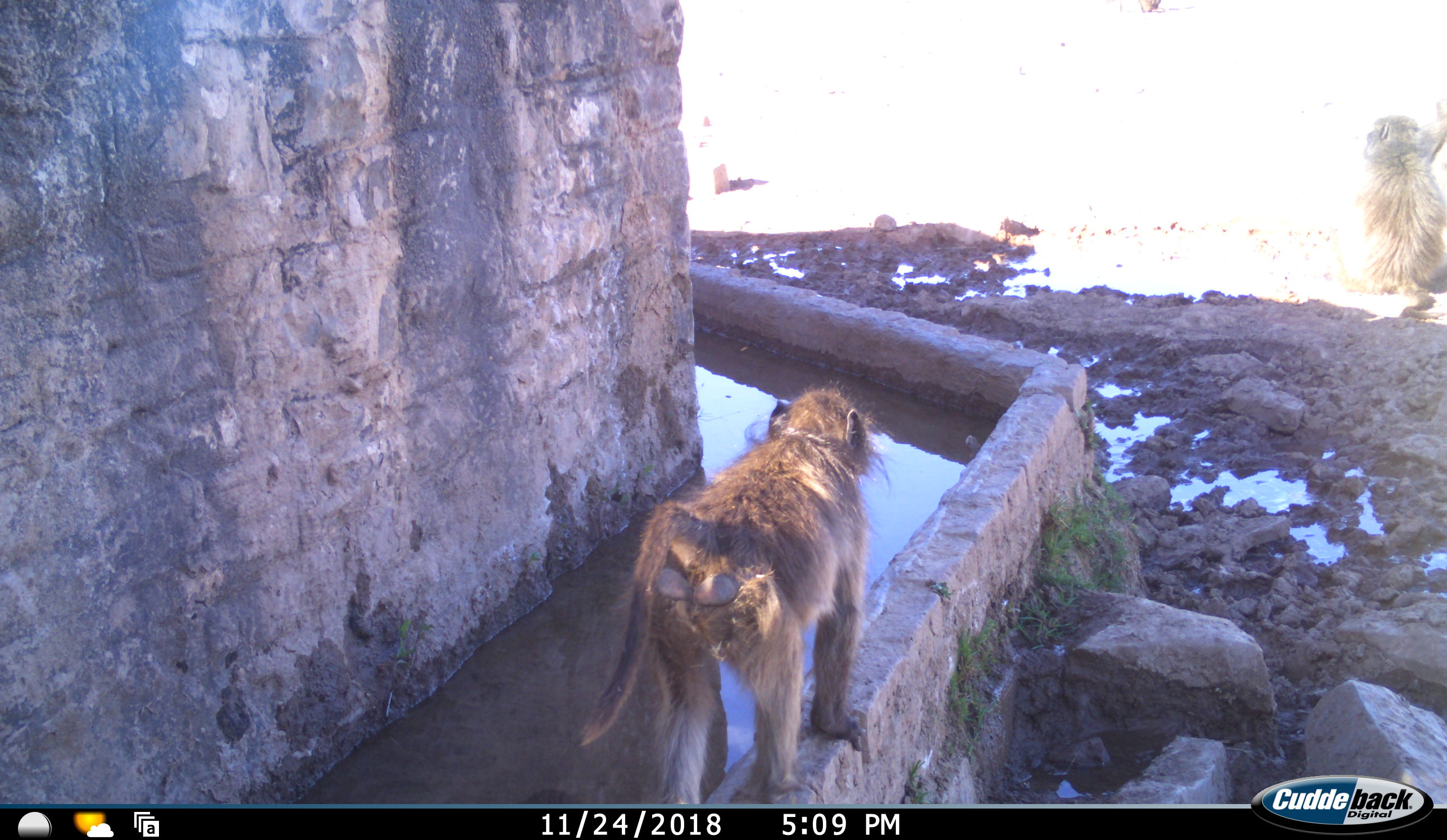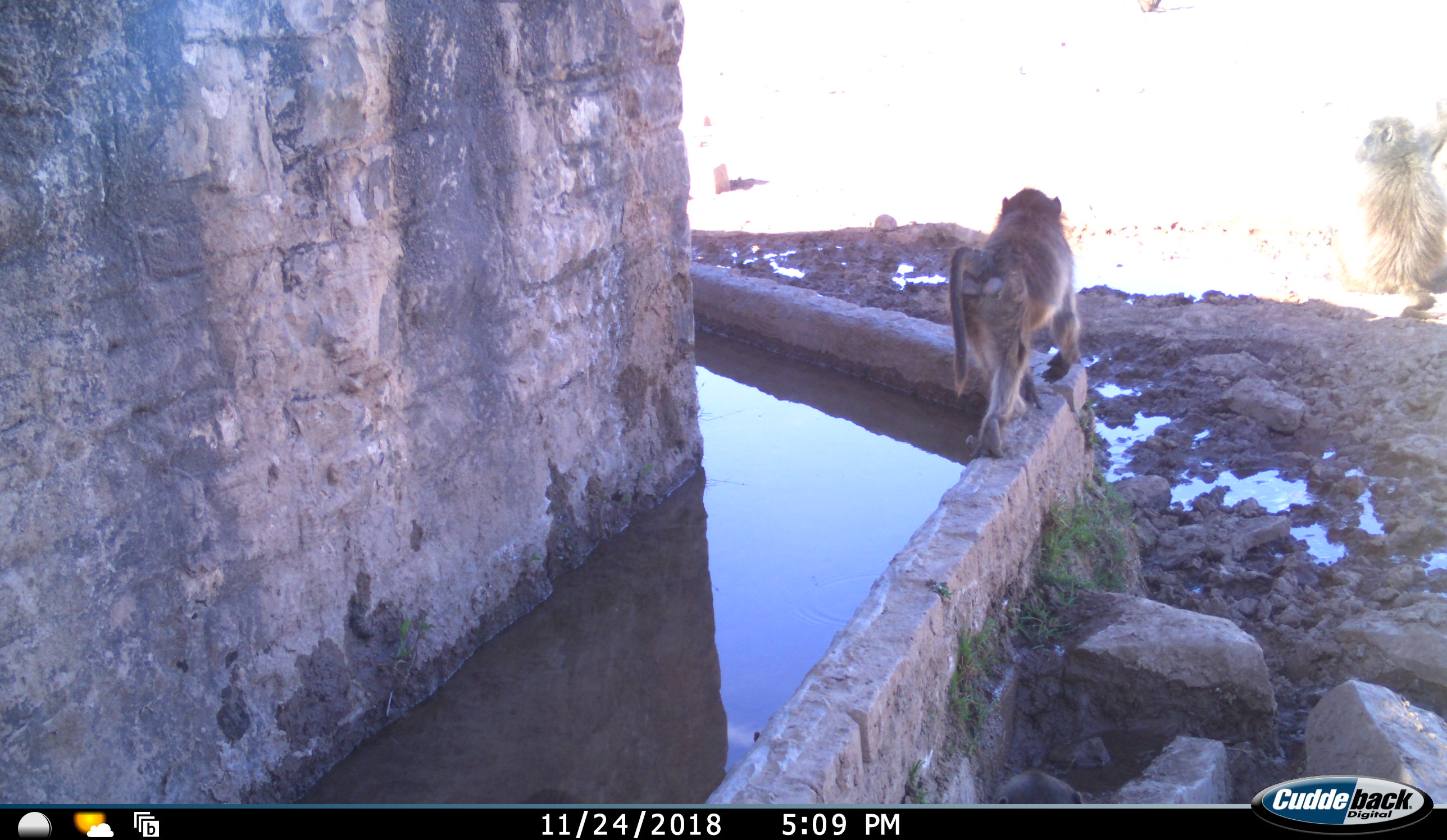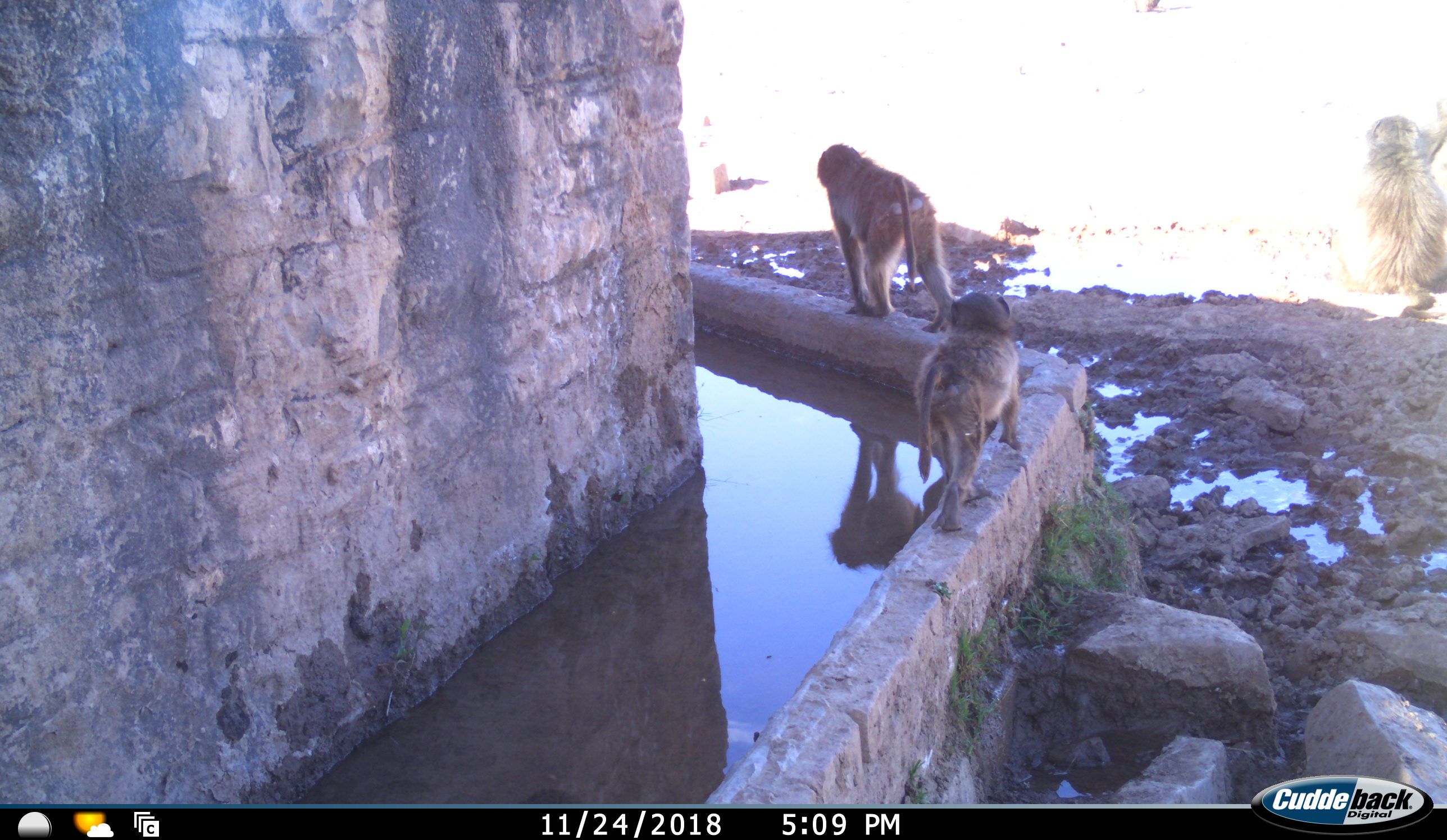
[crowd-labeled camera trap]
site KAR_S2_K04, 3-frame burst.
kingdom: Animalia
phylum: Chordata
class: Mammalia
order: Primates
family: Cercopithecidae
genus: Papio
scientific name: Papio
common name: baboon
Baboon (Papio), count 3. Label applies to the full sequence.